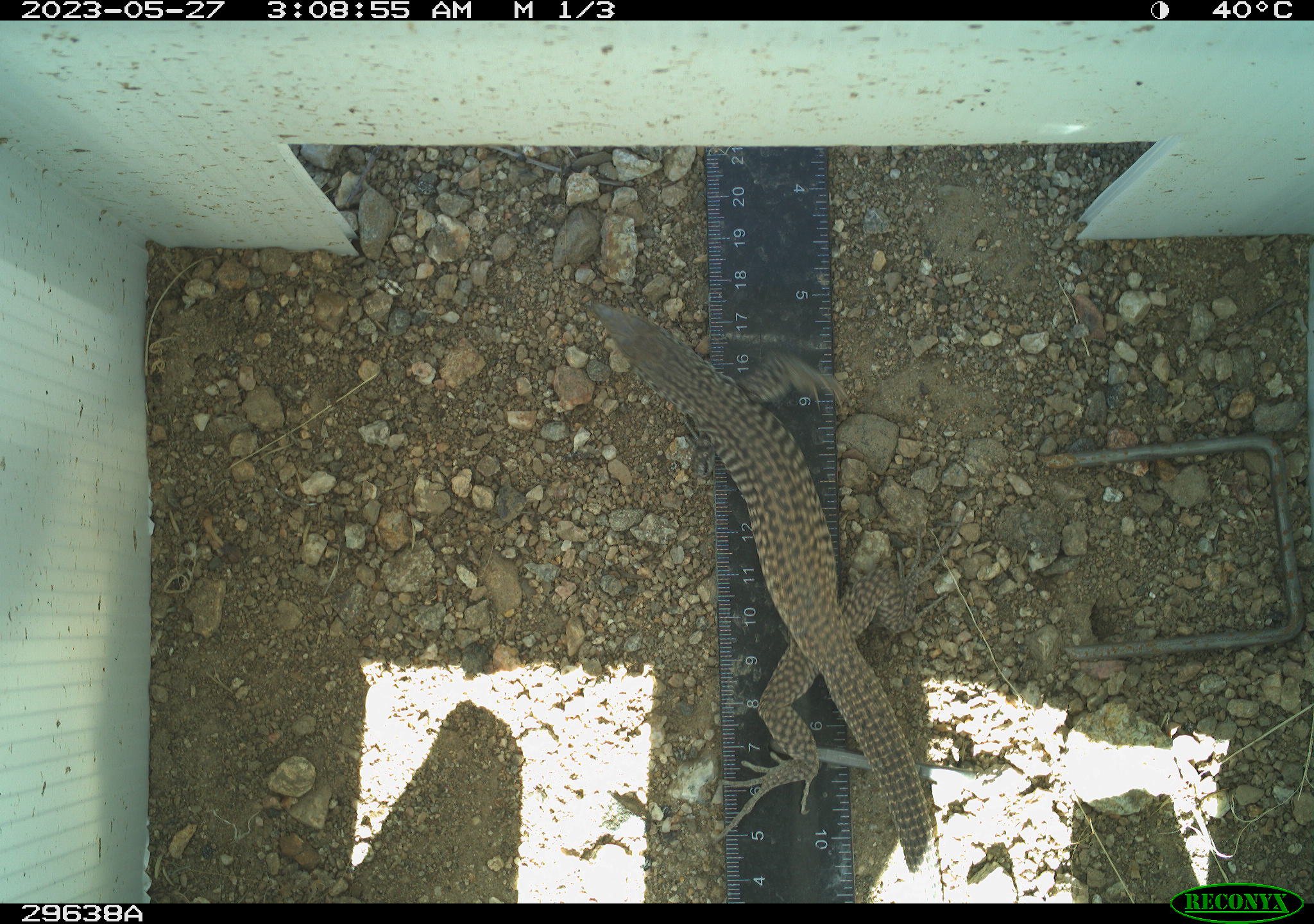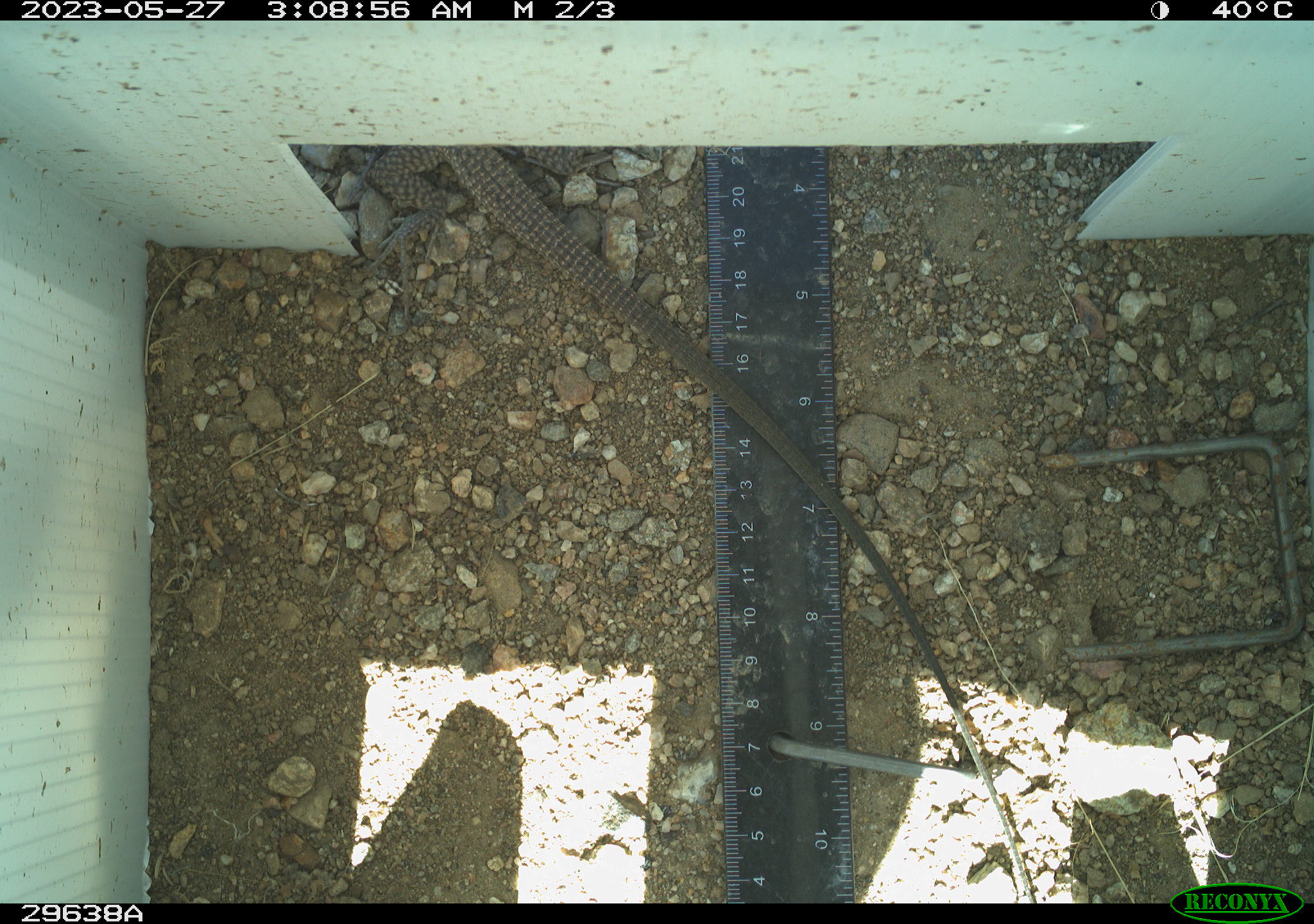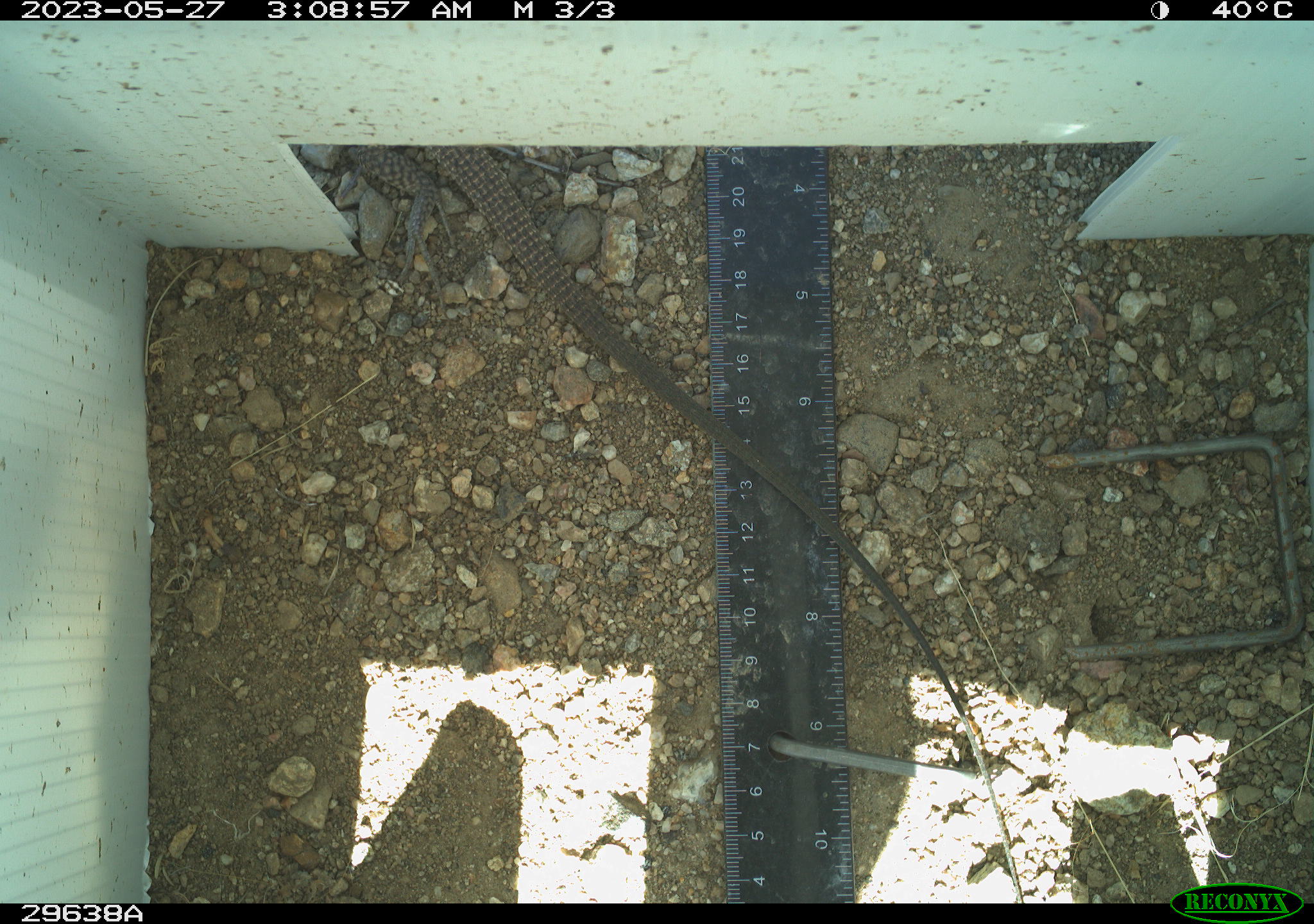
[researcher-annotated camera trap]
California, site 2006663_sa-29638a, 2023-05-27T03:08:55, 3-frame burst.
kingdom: Animalia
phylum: Chordata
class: Reptilia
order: Squamata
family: Teiidae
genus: Aspidoscelis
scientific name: Aspidoscelis tigris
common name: western whiptail